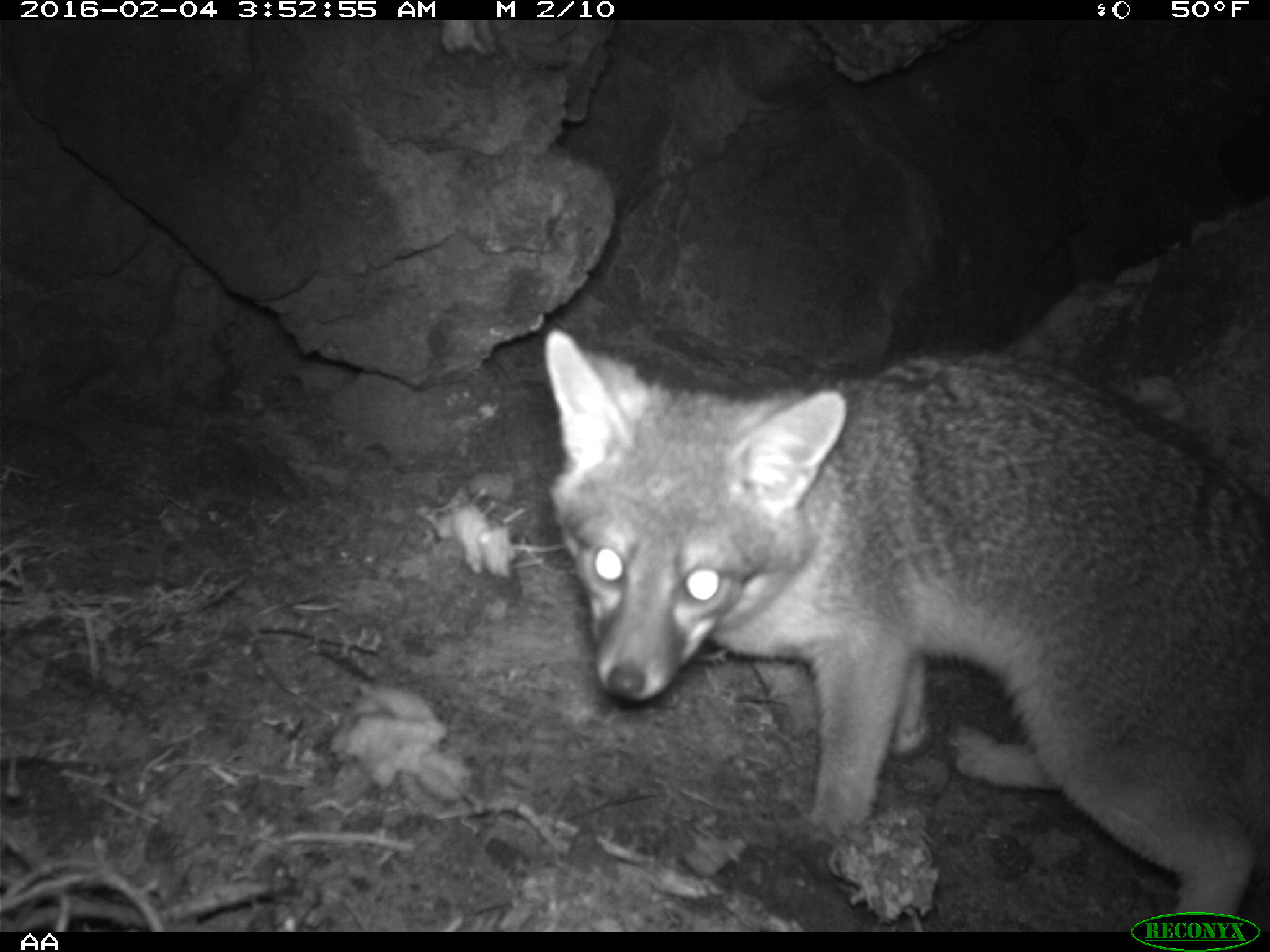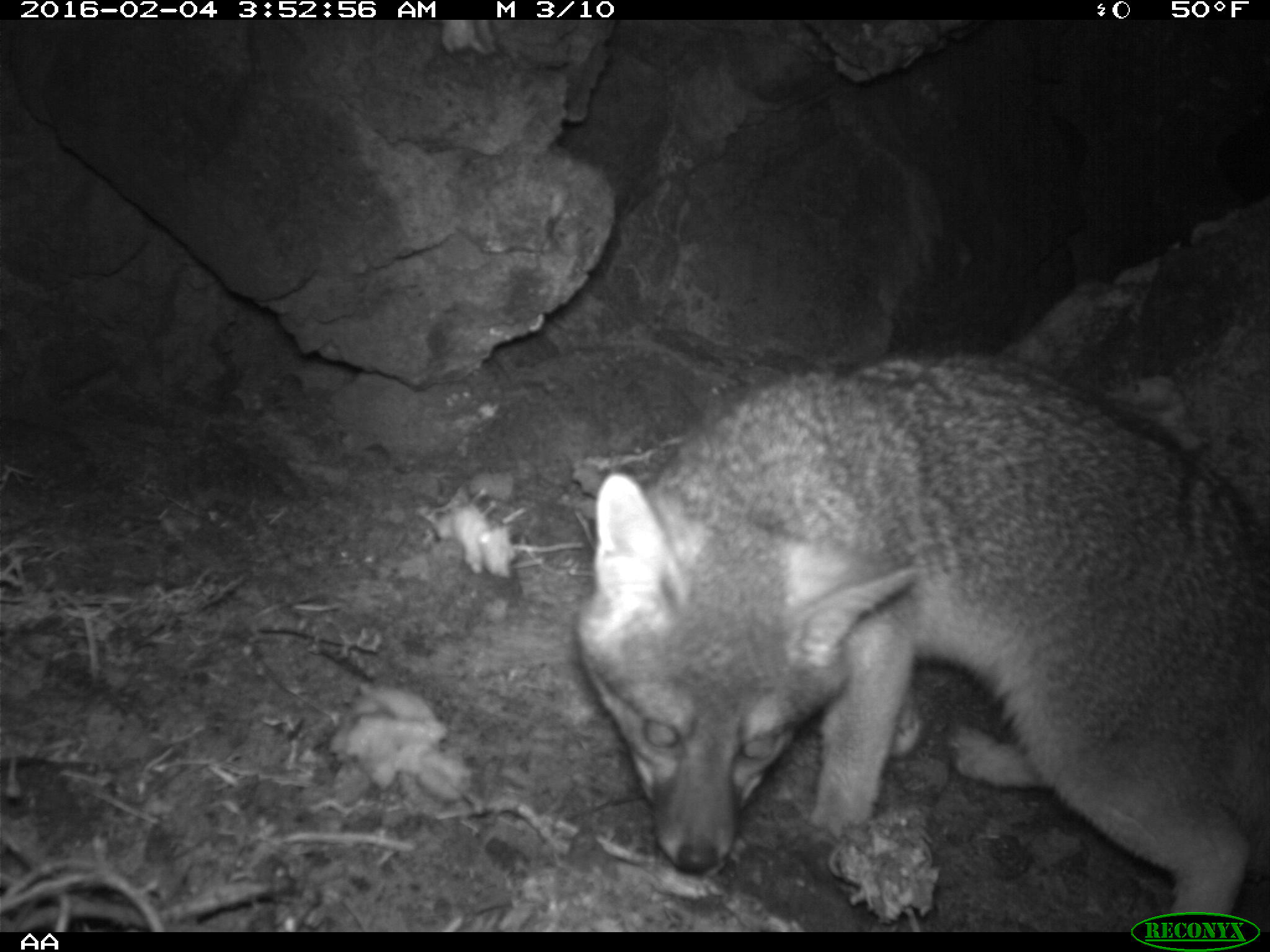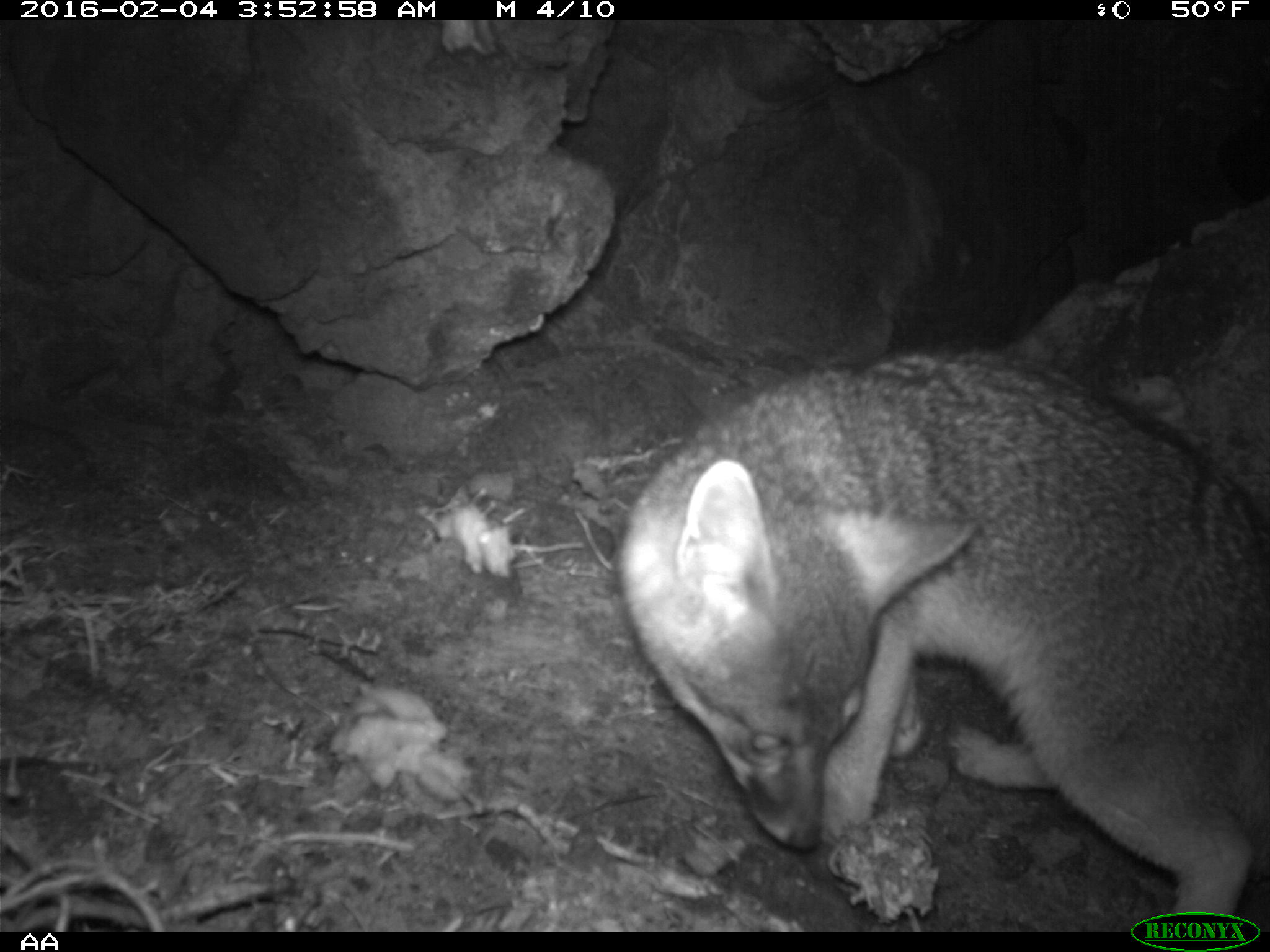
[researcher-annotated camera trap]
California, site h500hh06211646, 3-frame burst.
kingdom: Animalia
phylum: Chordata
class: Mammalia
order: Carnivora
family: Canidae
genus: Urocyon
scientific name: Urocyon littoralis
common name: island fox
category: fox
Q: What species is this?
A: Fox (island fox) (Urocyon littoralis).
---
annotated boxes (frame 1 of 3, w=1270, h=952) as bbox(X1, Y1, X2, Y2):
fox: bbox(539, 325, 1269, 928)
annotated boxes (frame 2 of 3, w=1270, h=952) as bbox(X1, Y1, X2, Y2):
fox: bbox(576, 353, 1269, 929)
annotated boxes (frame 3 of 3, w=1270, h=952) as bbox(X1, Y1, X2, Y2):
fox: bbox(610, 338, 1269, 929)